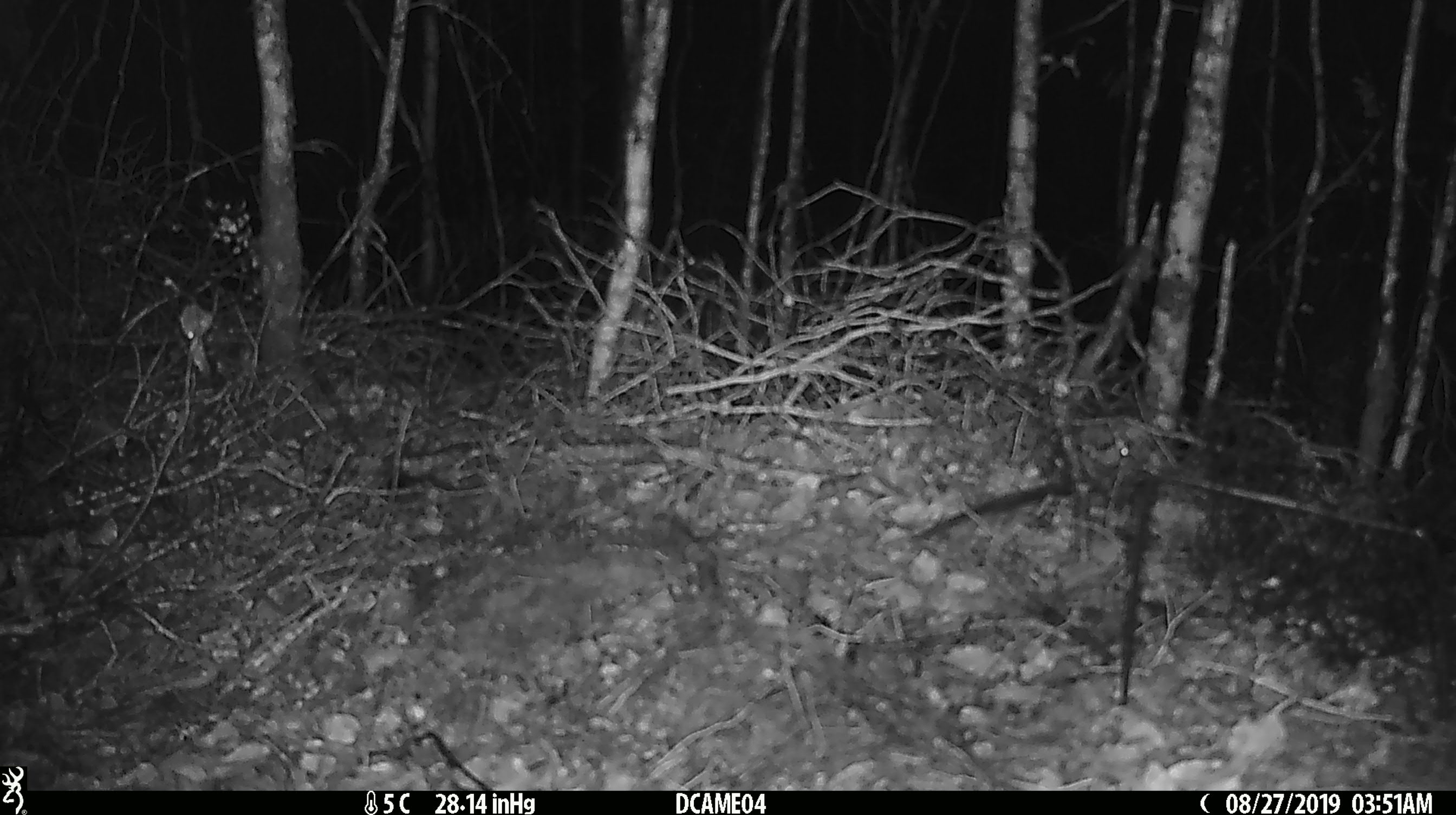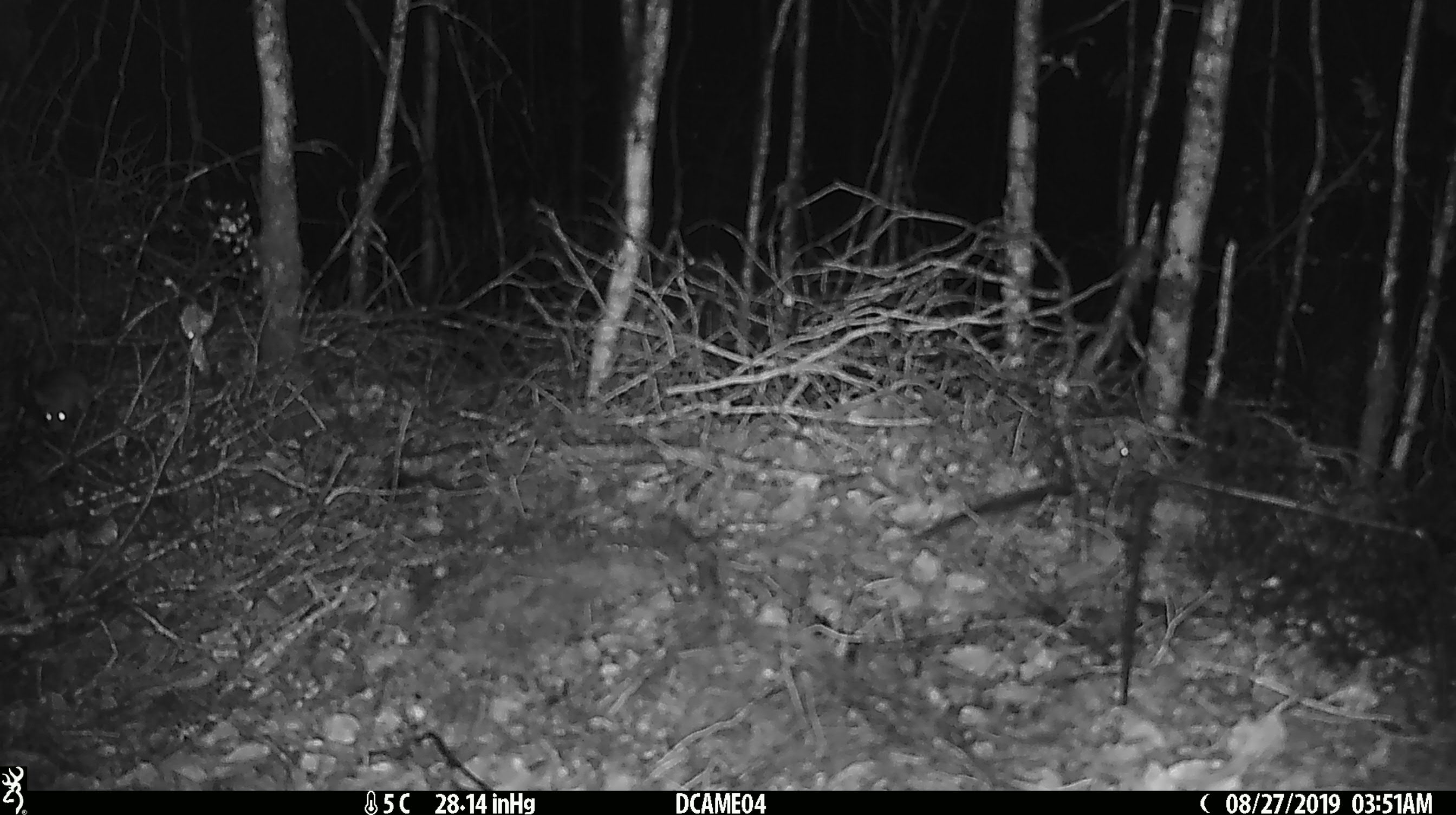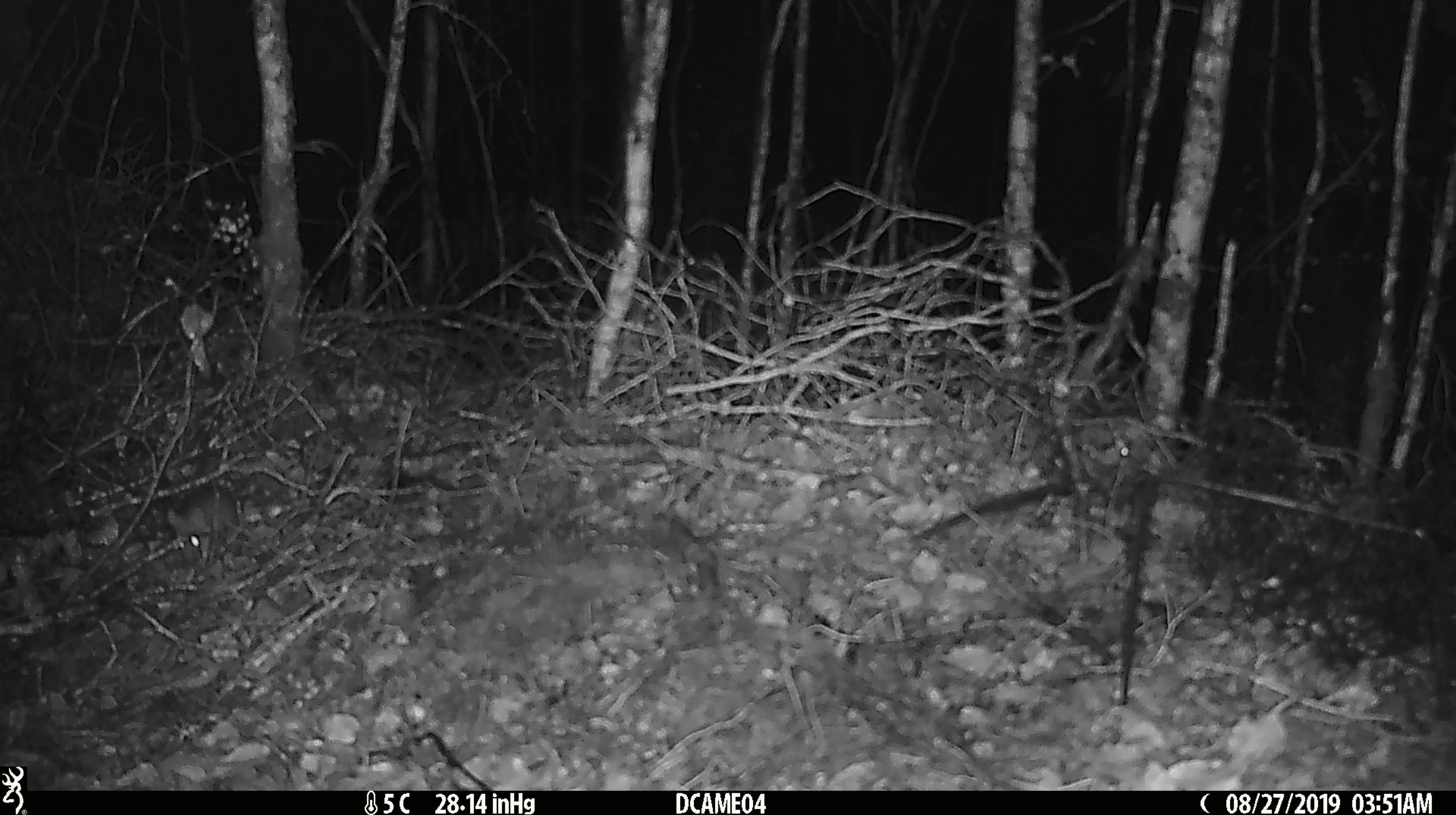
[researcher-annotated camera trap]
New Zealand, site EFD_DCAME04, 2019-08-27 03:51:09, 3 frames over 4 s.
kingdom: Animalia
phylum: Chordata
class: Mammalia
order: Rodentia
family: Muridae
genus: Mus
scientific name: Mus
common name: mouse